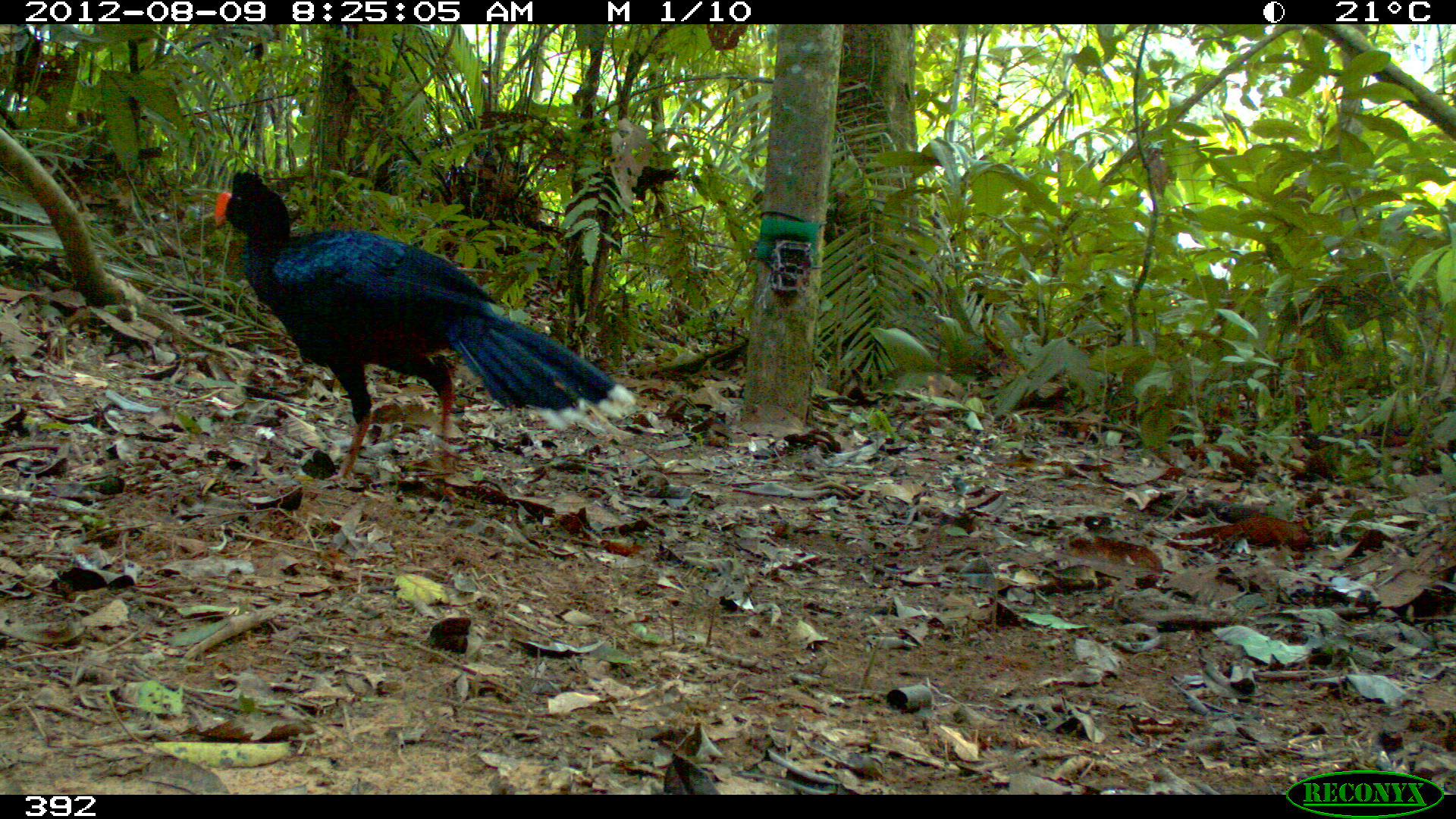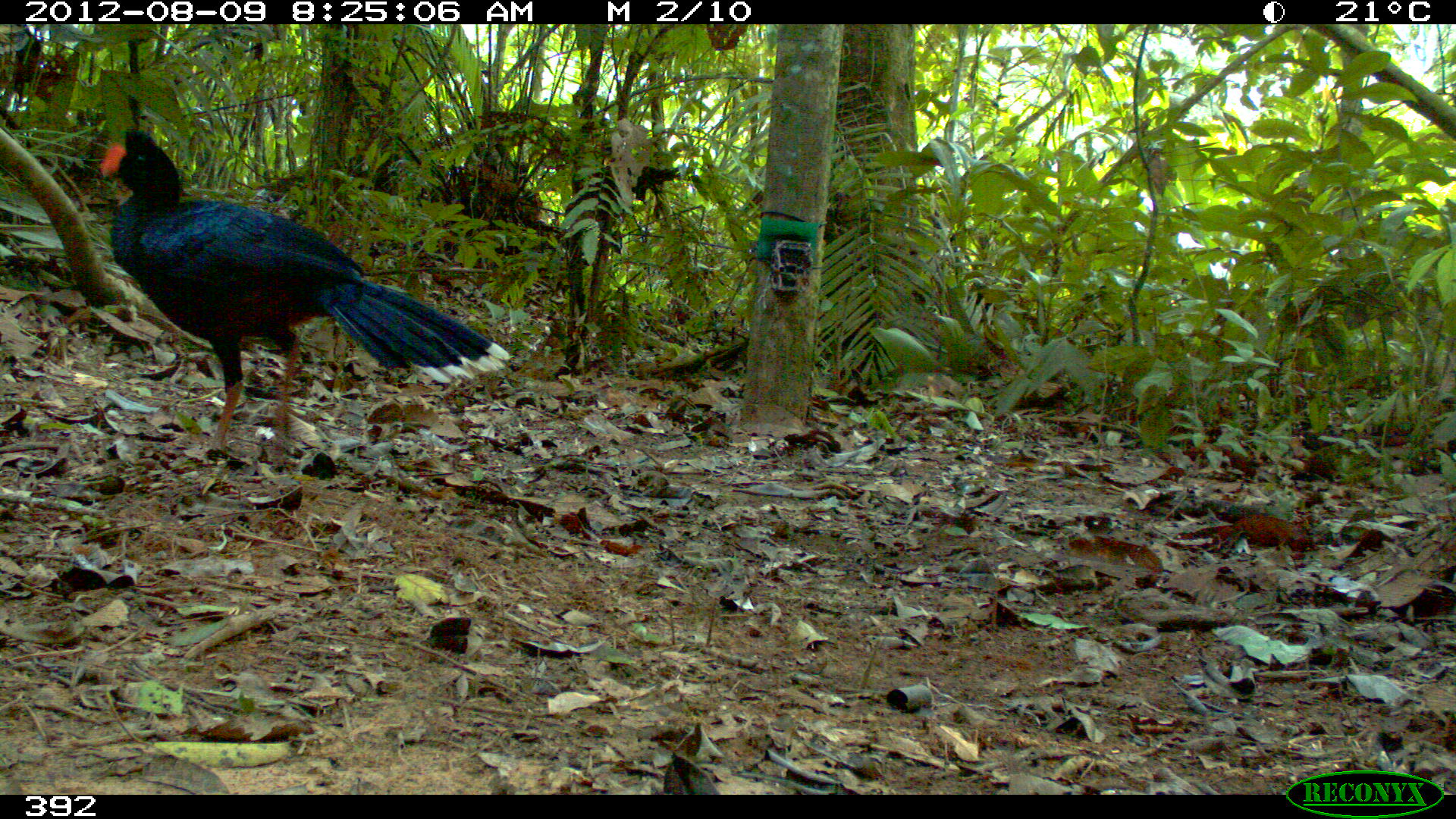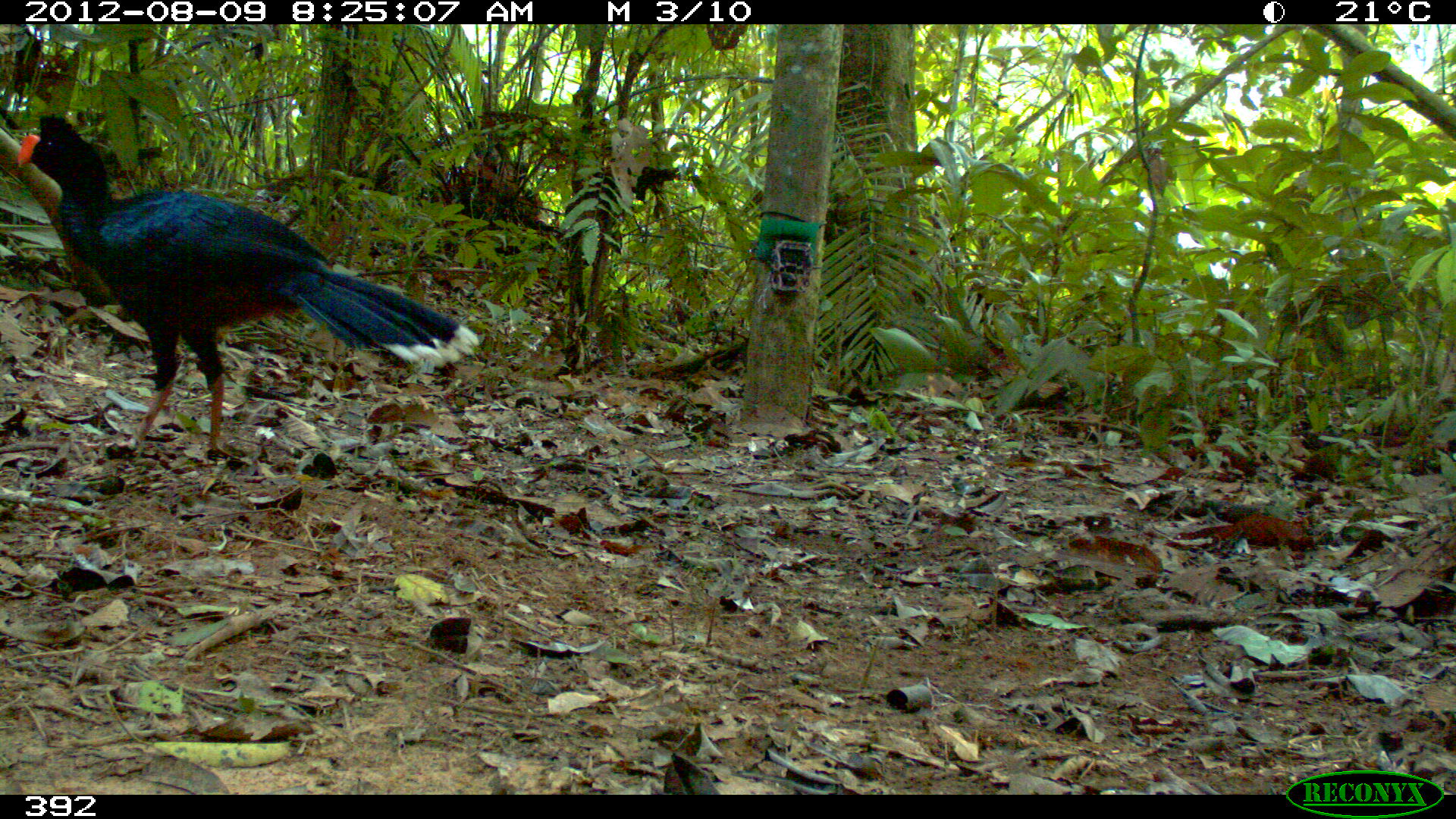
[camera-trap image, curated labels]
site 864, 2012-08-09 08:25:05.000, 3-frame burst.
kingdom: Animalia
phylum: Chordata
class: Aves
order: Galliformes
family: Cracidae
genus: Mitu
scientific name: Mitu tuberosum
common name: razor-billed curassow